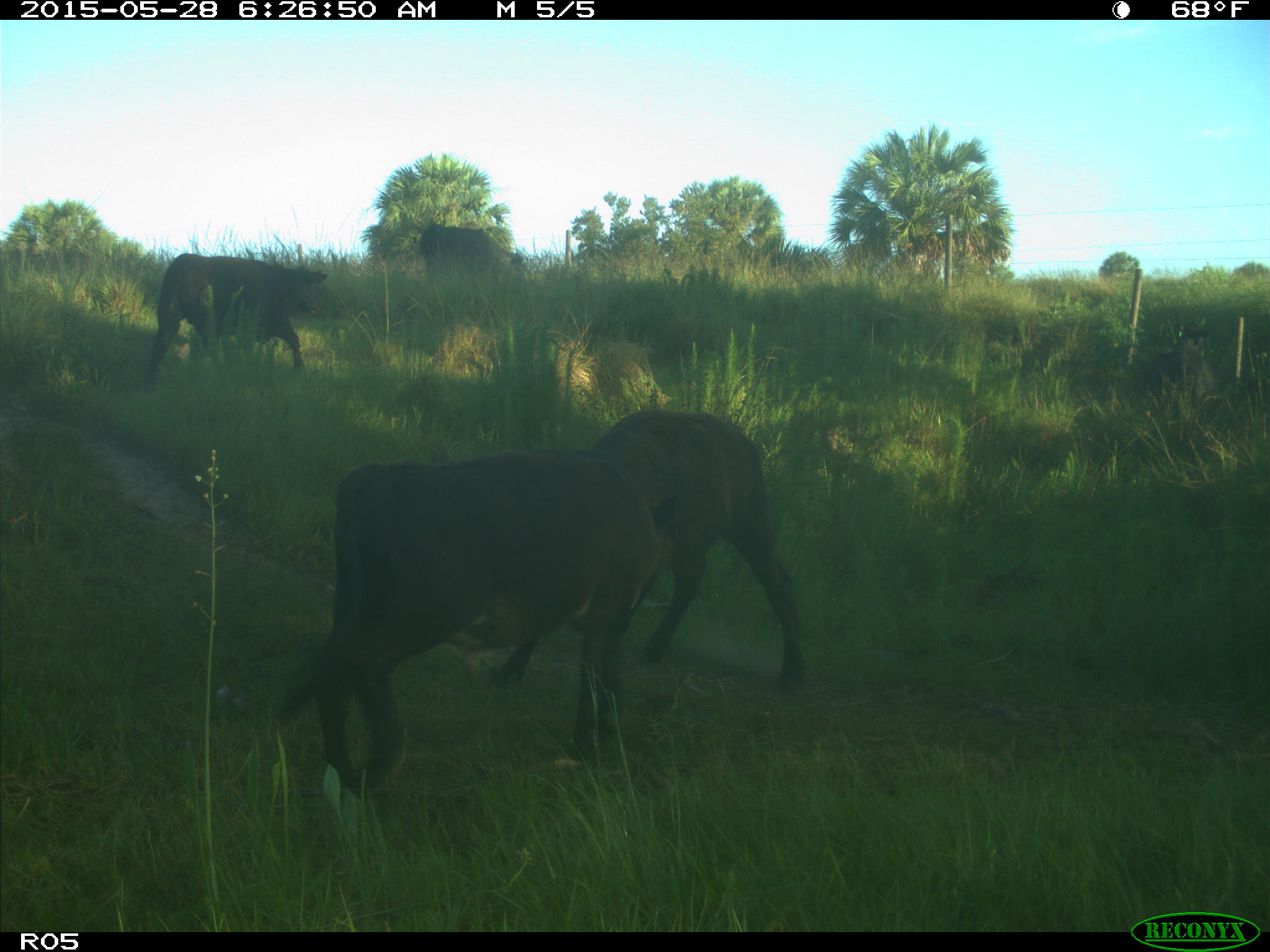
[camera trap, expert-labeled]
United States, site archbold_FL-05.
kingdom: Animalia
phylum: Chordata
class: Mammalia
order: Artiodactyla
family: Bovidae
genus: Bos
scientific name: Bos taurus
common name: domestic cow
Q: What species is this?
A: Bos taurus (domestic cow).